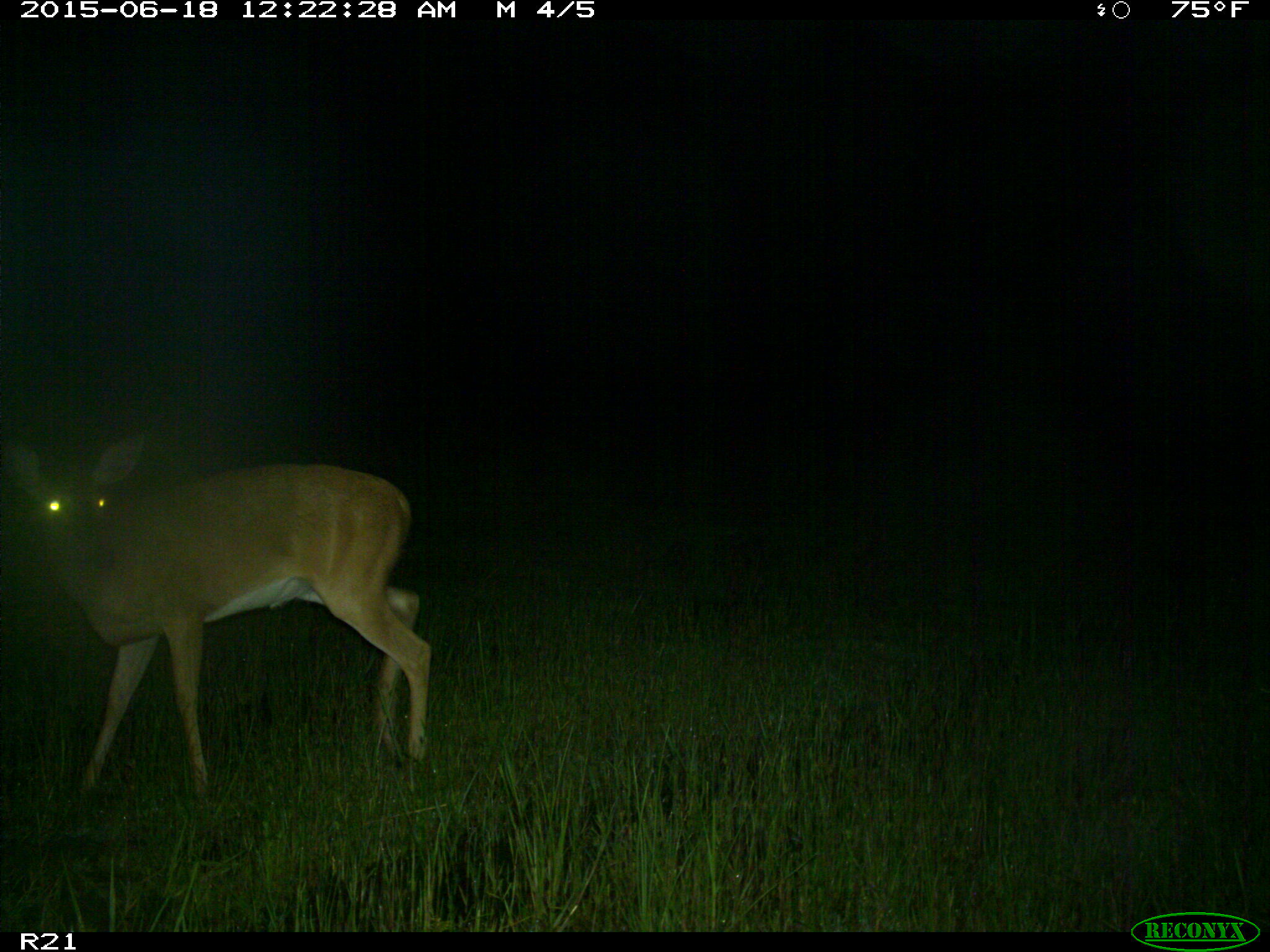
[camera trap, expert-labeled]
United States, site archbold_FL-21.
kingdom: Animalia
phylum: Chordata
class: Mammalia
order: Artiodactyla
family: Cervidae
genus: Odocoileus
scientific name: Odocoileus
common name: deer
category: unidentified deer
Unidentified deer (deer) (Odocoileus).